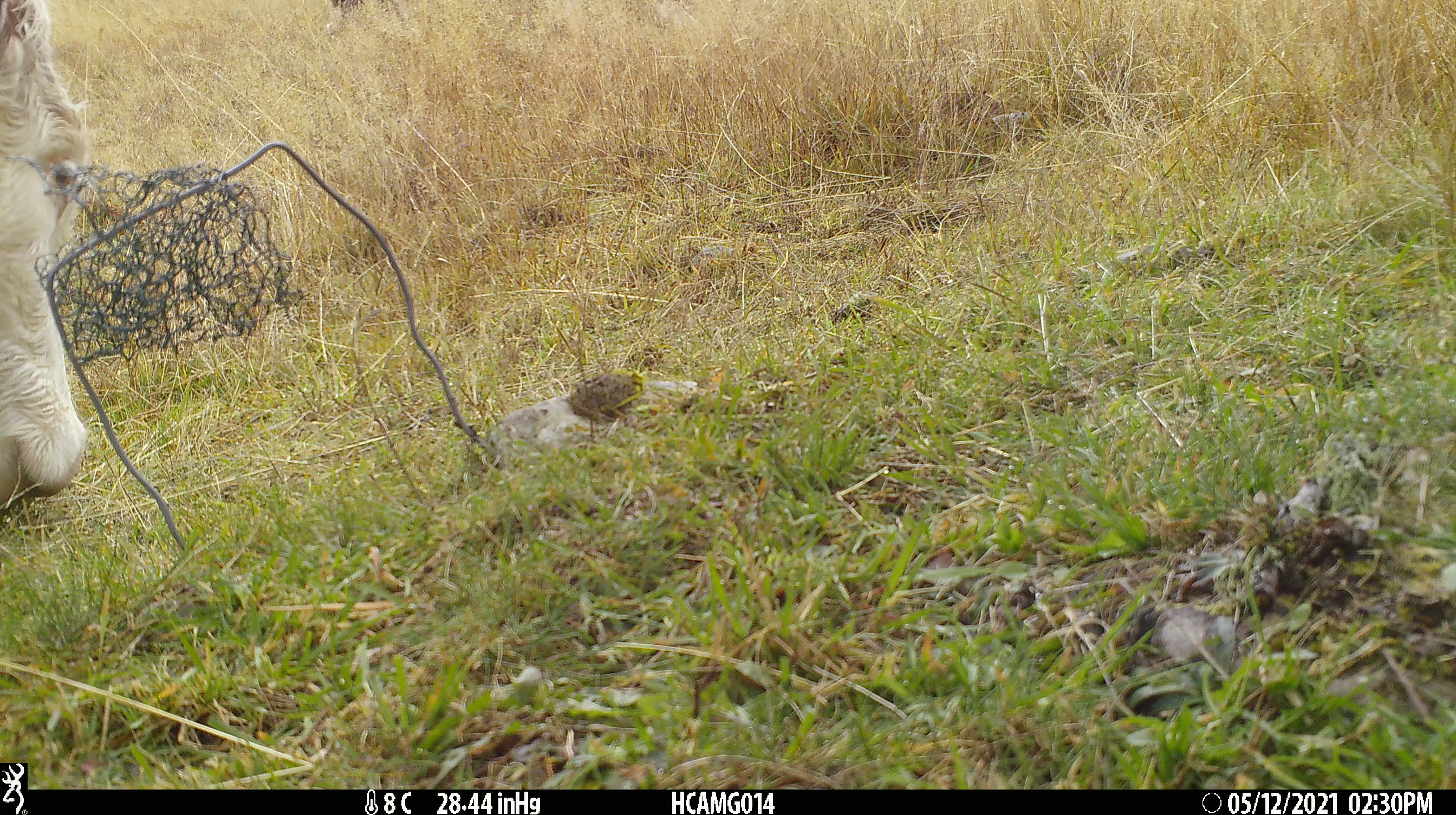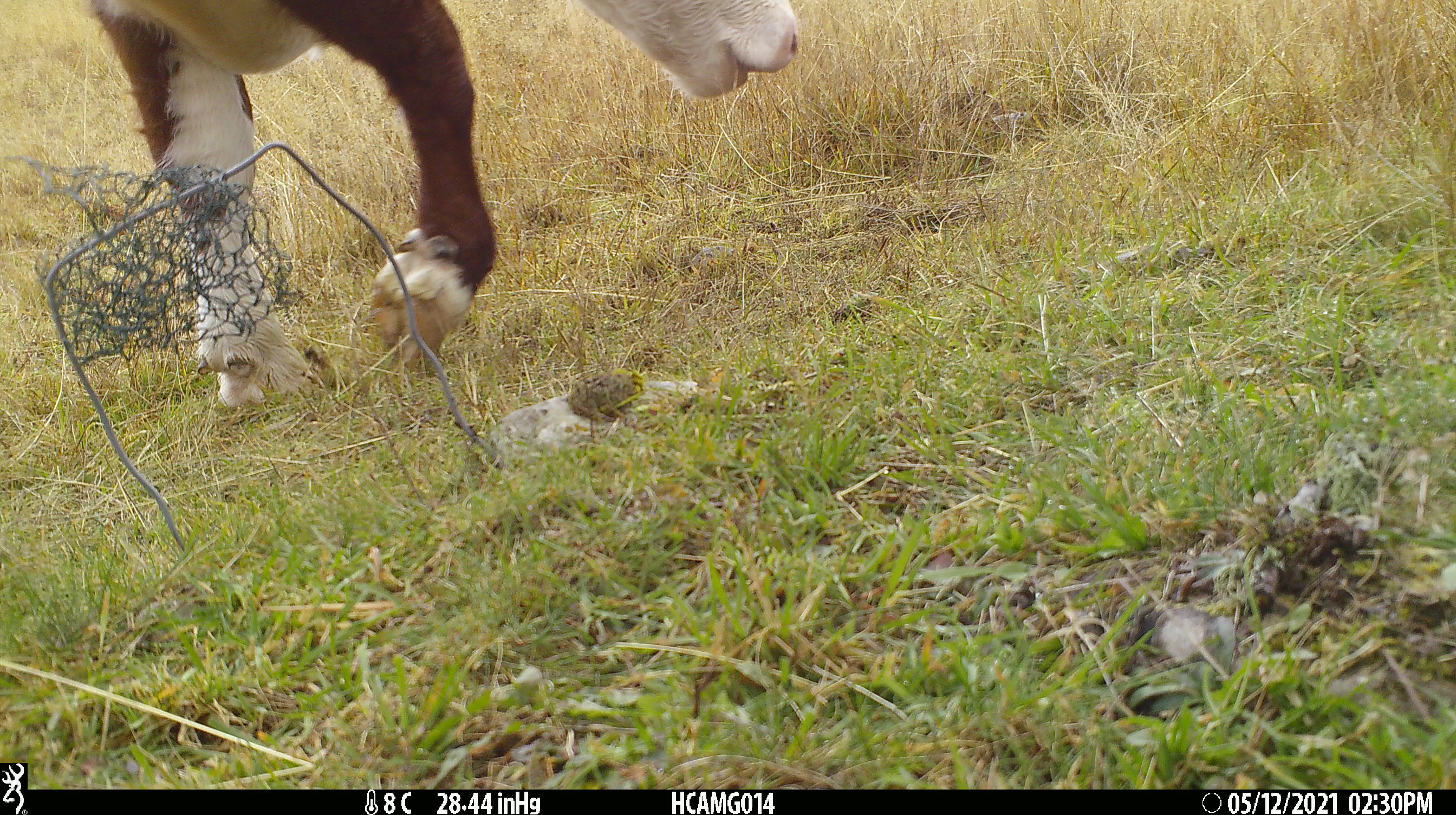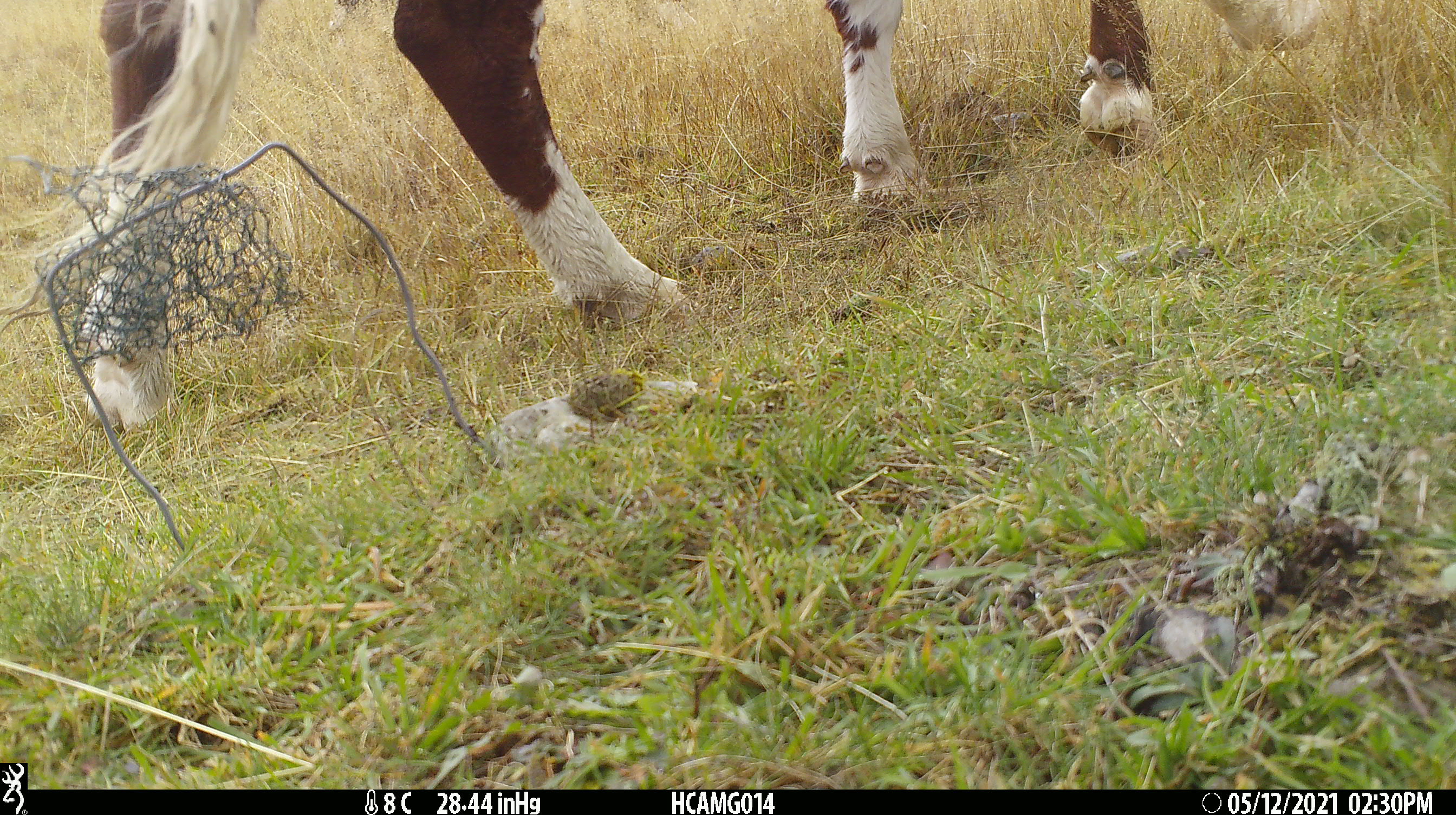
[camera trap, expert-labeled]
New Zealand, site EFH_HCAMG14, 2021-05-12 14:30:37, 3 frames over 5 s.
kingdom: Animalia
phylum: Chordata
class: Mammalia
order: Artiodactyla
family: Bovidae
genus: Bos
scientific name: Bos taurus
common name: domestic cow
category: cow